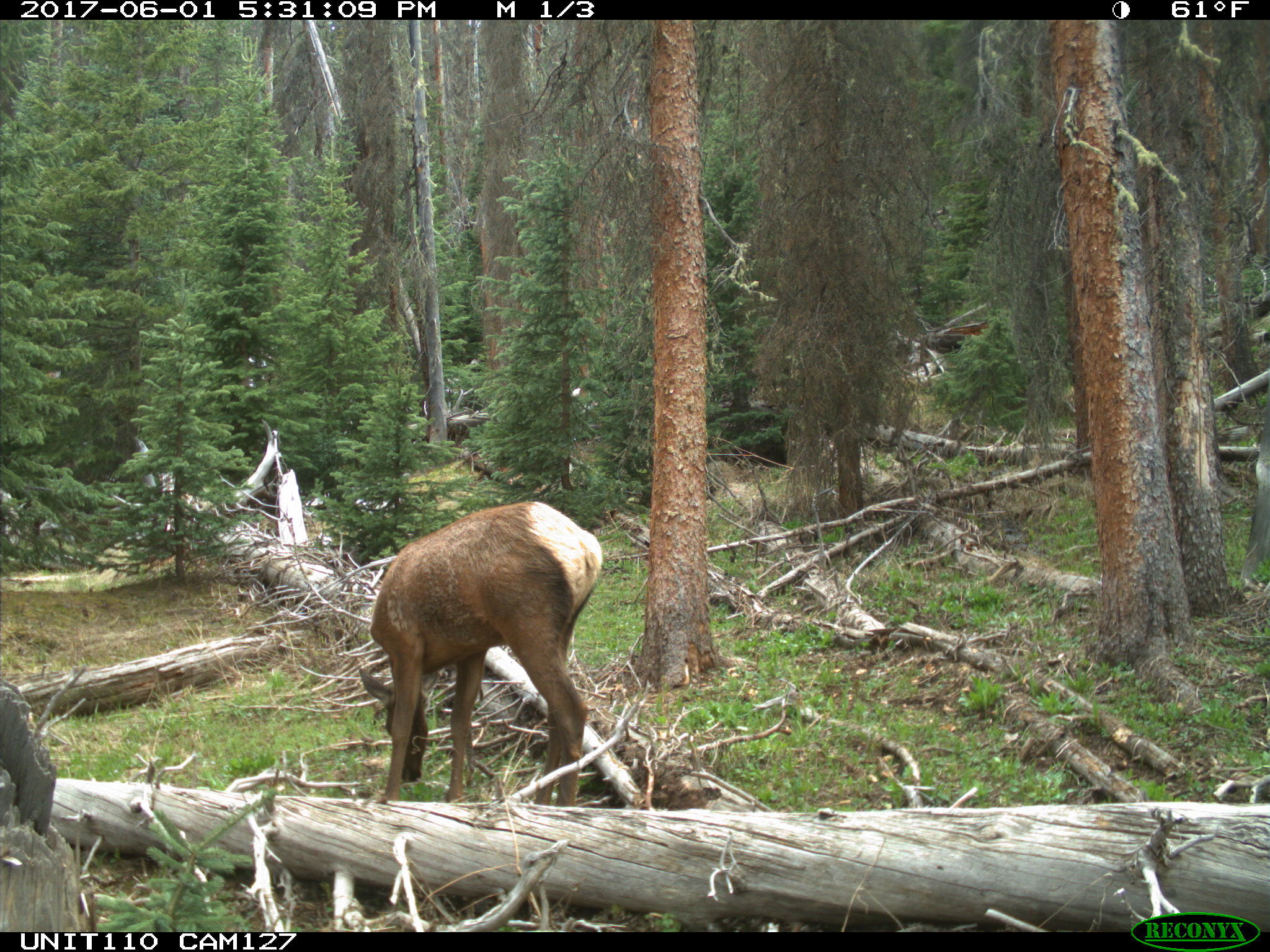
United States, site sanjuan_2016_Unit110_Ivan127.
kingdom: Animalia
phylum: Chordata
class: Mammalia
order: Artiodactyla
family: Cervidae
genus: Cervus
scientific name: Cervus elaphus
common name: red deer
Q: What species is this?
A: Cervus elaphus (red deer).